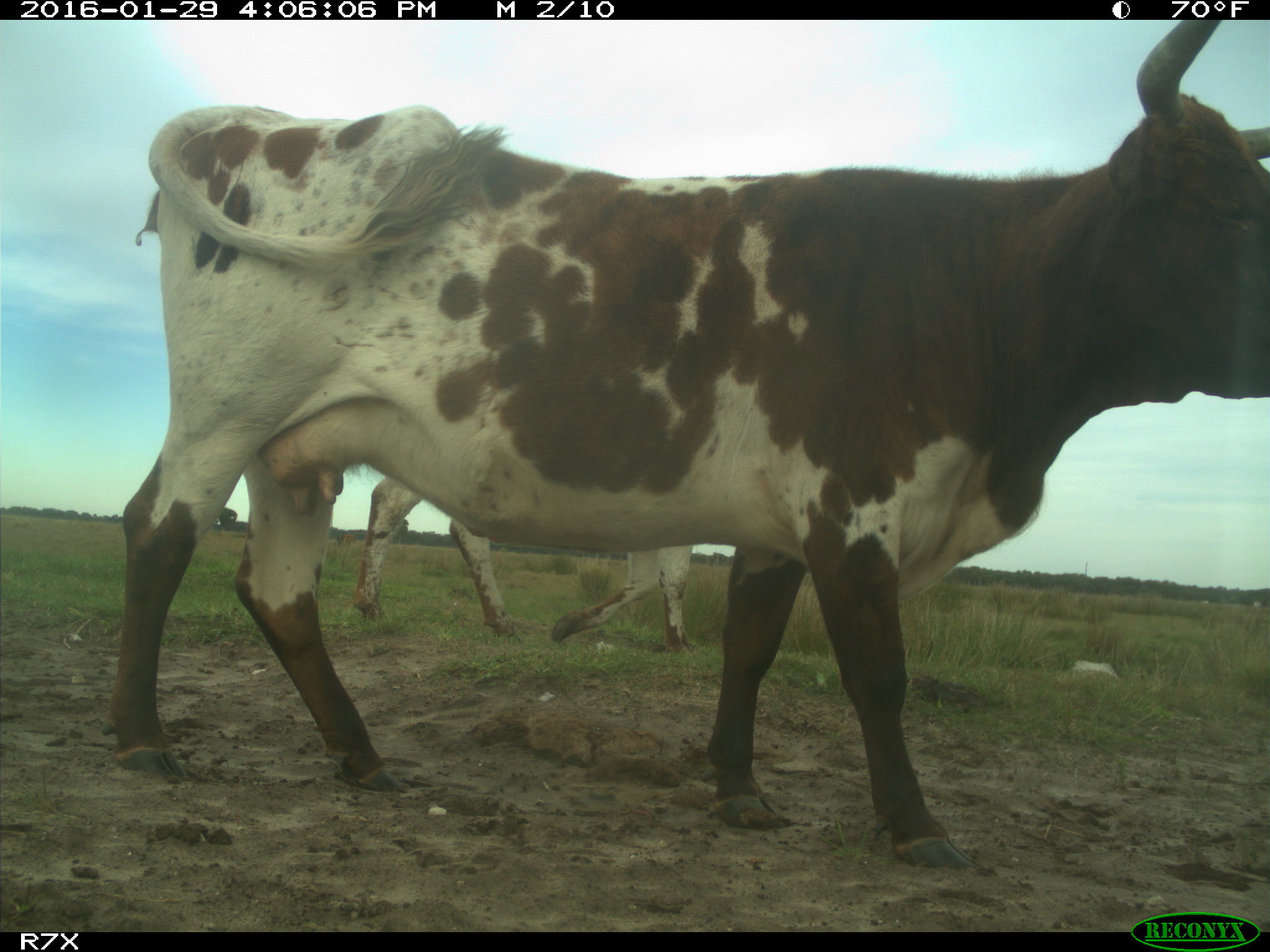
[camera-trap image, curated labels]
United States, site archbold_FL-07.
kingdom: Animalia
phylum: Chordata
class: Mammalia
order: Artiodactyla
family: Bovidae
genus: Bos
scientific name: Bos taurus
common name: domestic cow